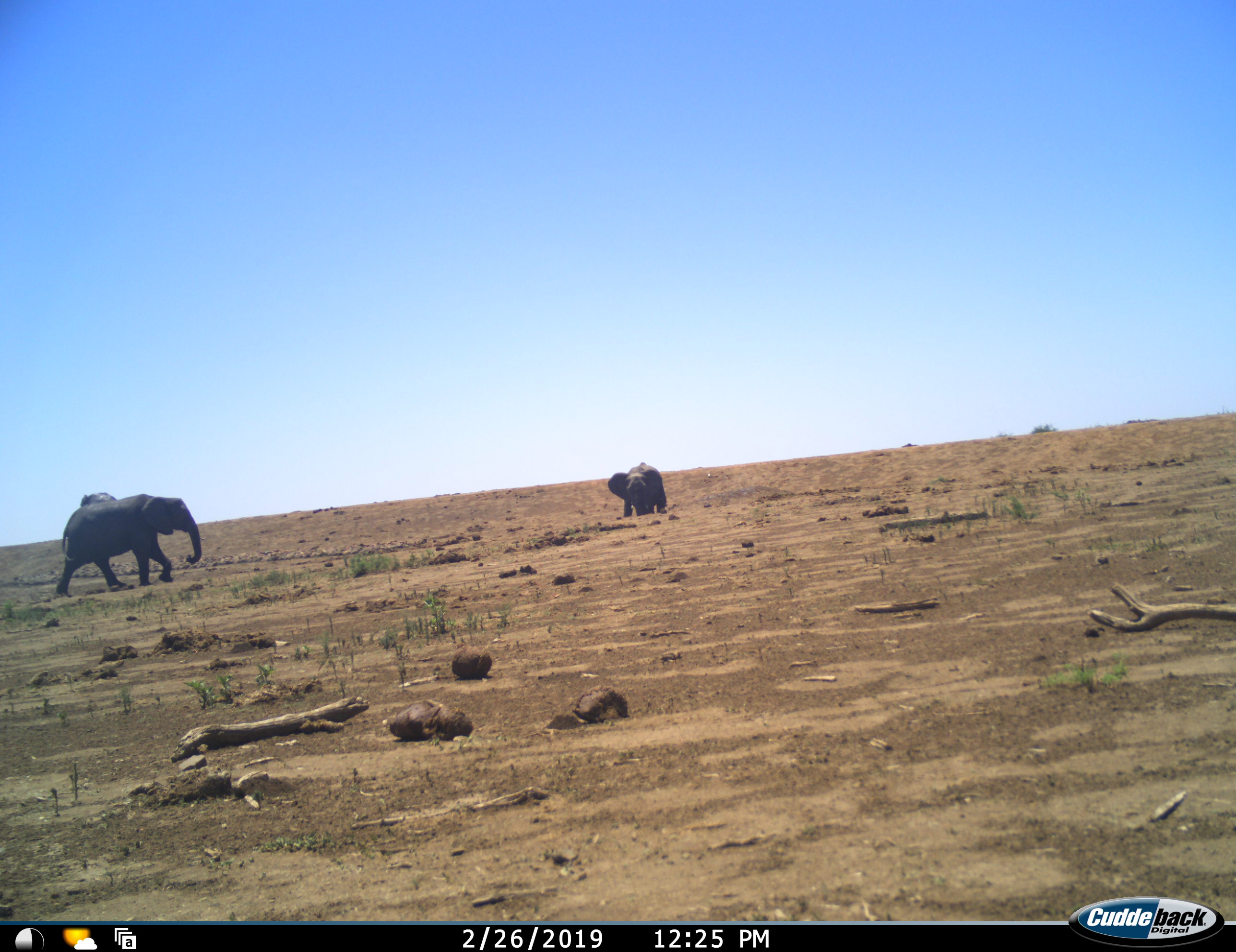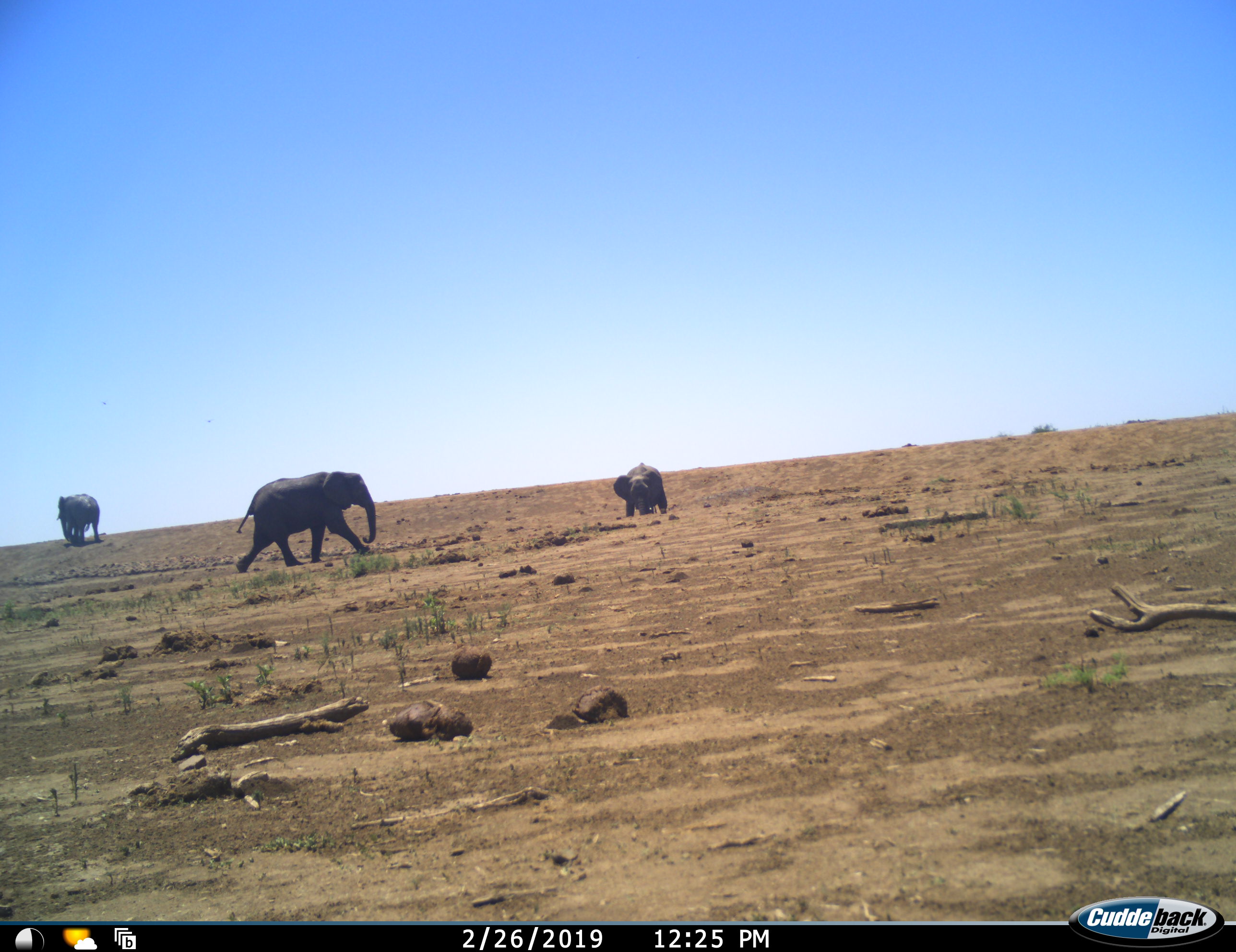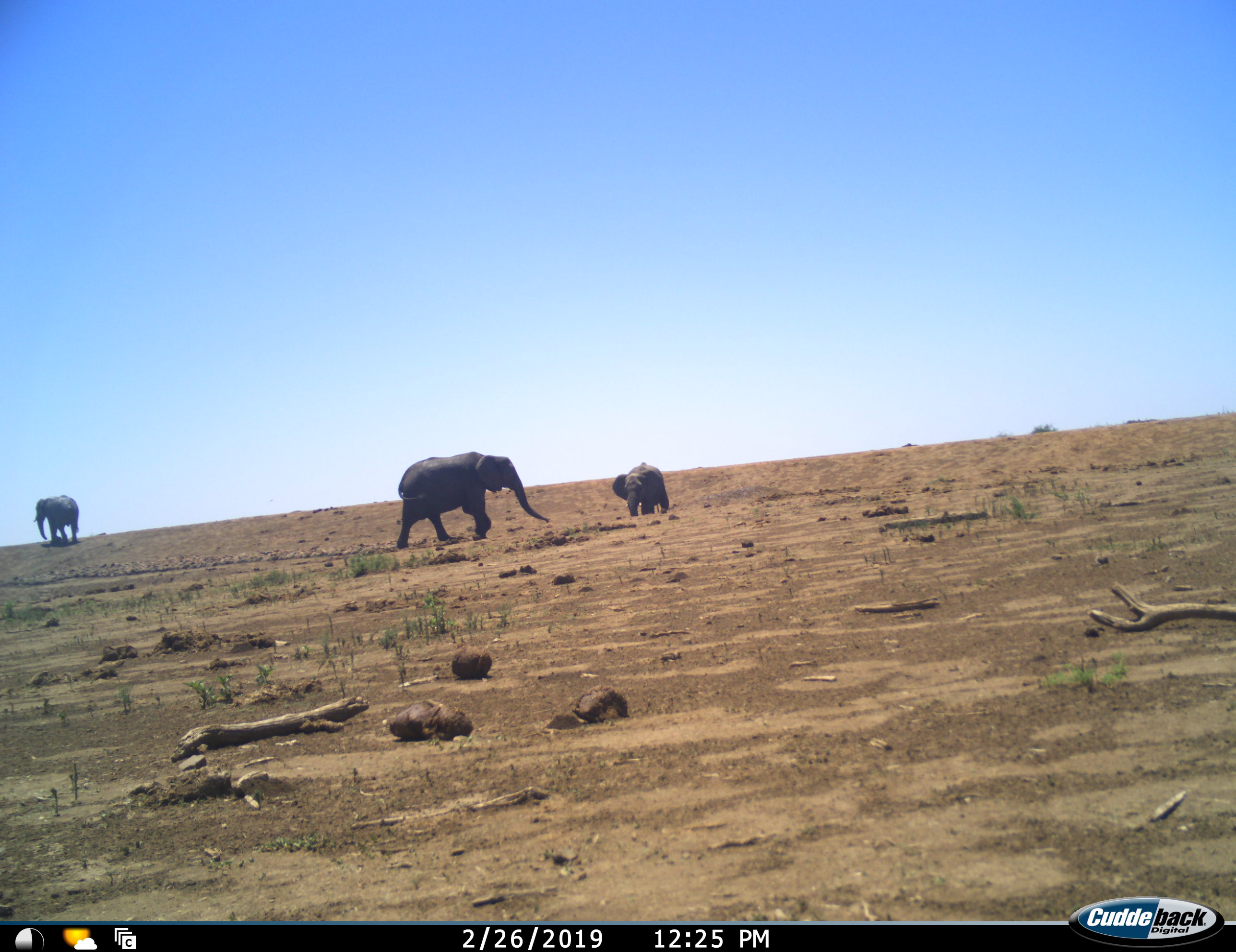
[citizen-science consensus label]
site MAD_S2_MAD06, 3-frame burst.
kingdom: Animalia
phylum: Chordata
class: Mammalia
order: Proboscidea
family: Elephantidae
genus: Loxodonta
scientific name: Loxodonta africana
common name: african bush elephant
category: elephant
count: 3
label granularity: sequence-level